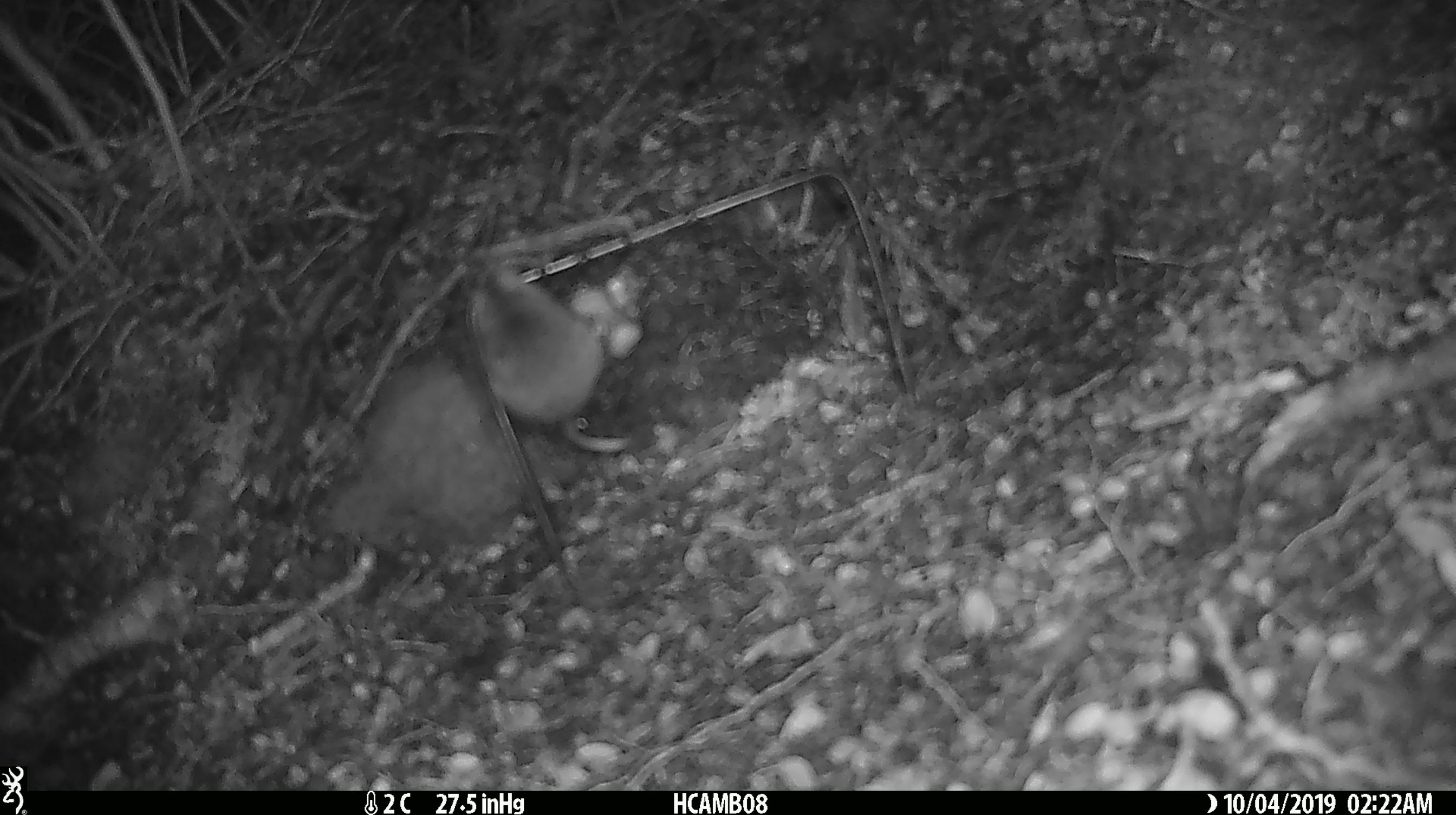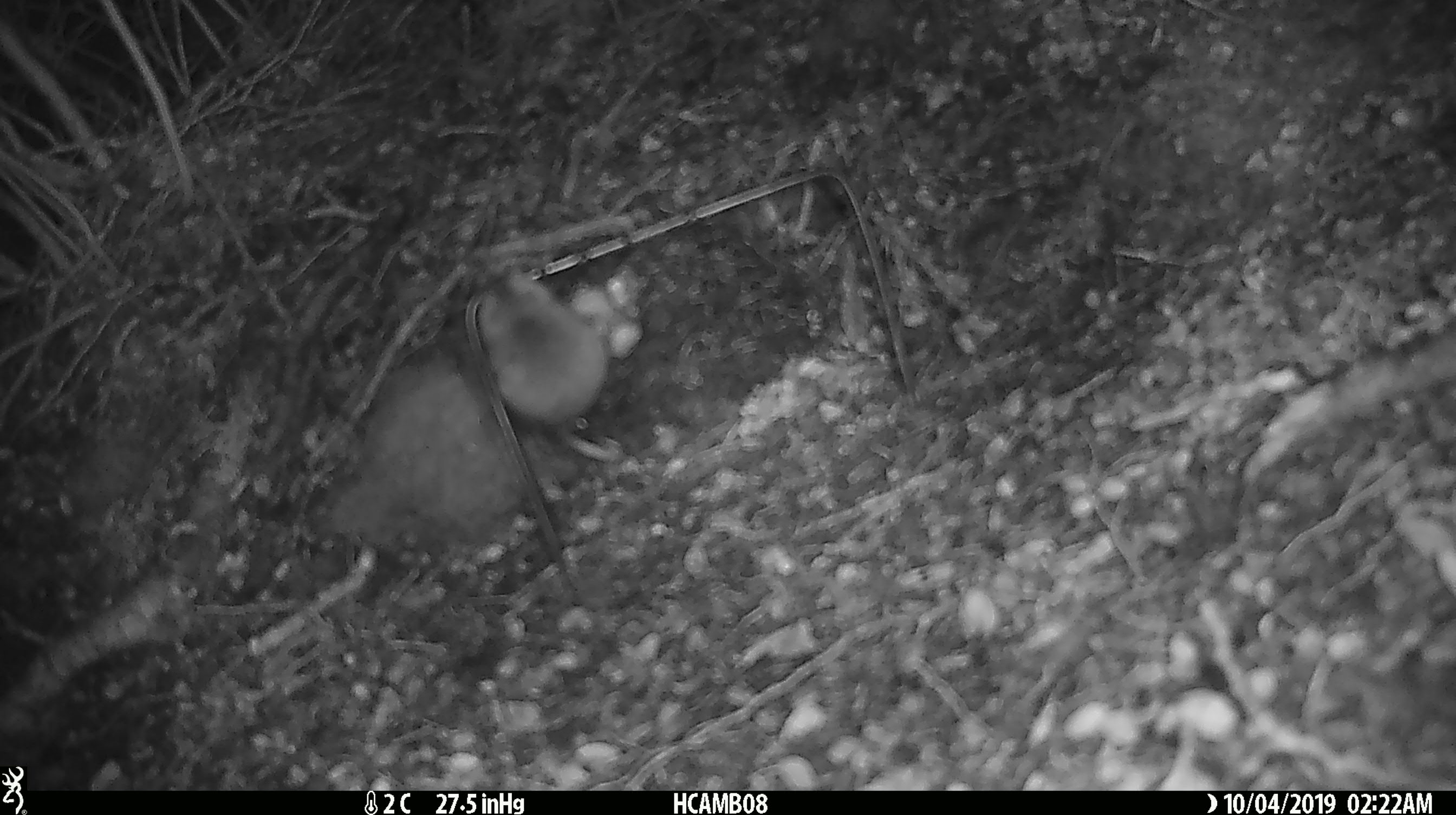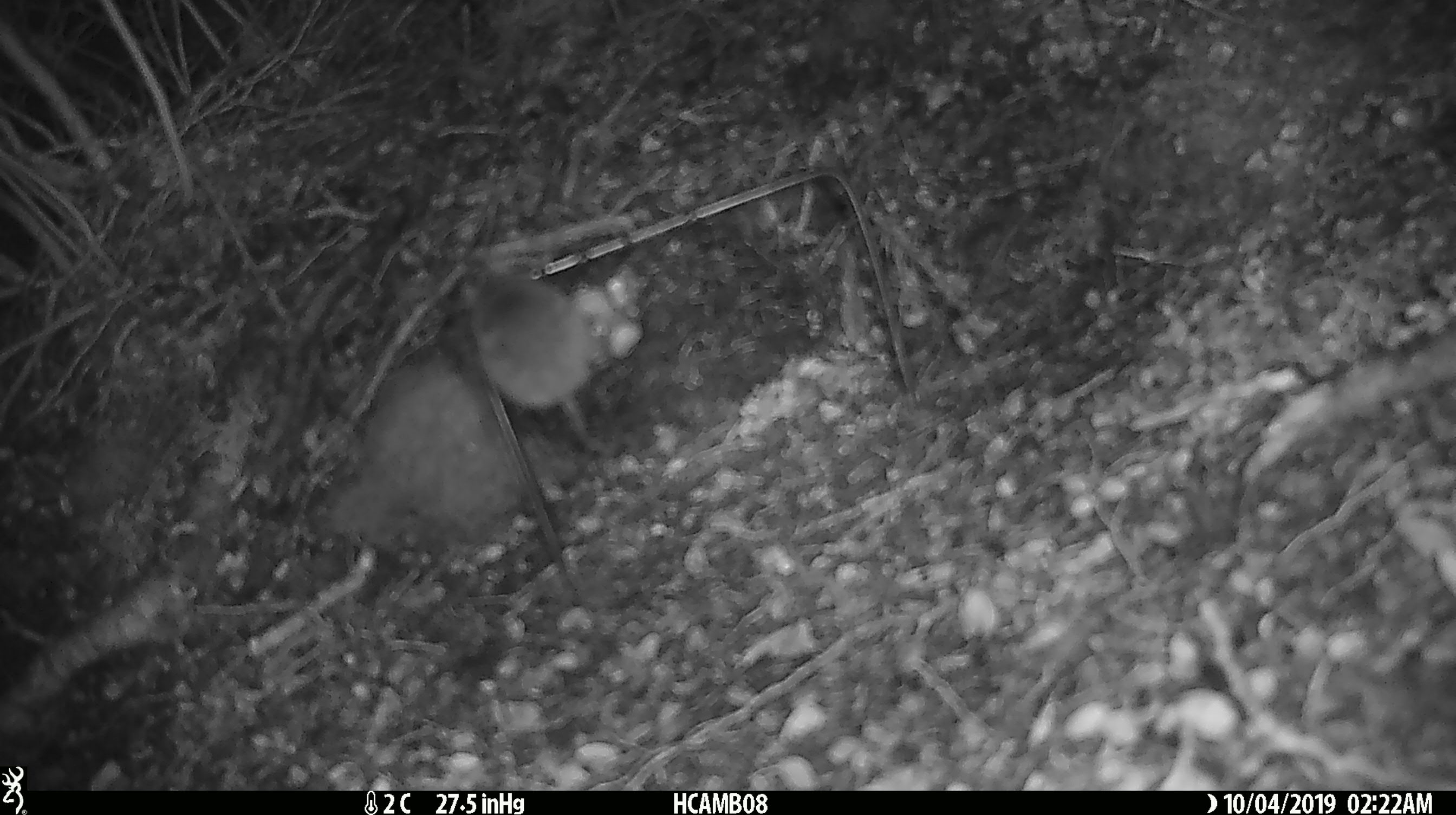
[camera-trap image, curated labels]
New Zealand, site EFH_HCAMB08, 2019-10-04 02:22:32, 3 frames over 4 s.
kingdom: Animalia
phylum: Chordata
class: Mammalia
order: Rodentia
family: Muridae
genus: Mus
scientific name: Mus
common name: mouse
Mouse (Mus).